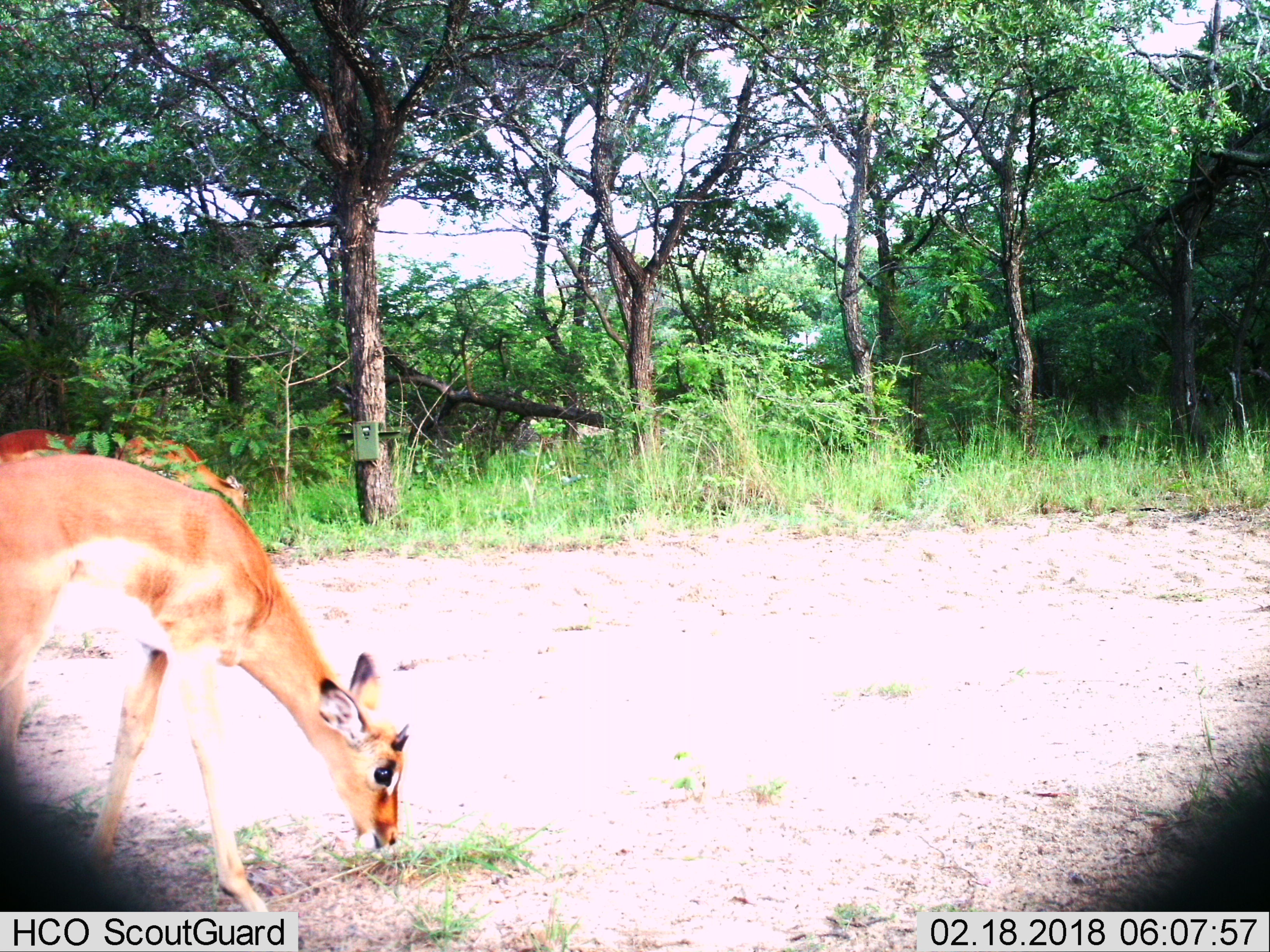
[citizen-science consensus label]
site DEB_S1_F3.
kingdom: Animalia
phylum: Chordata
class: Mammalia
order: Artiodactyla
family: Bovidae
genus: Aepyceros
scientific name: Aepyceros melampus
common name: impala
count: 3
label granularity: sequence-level